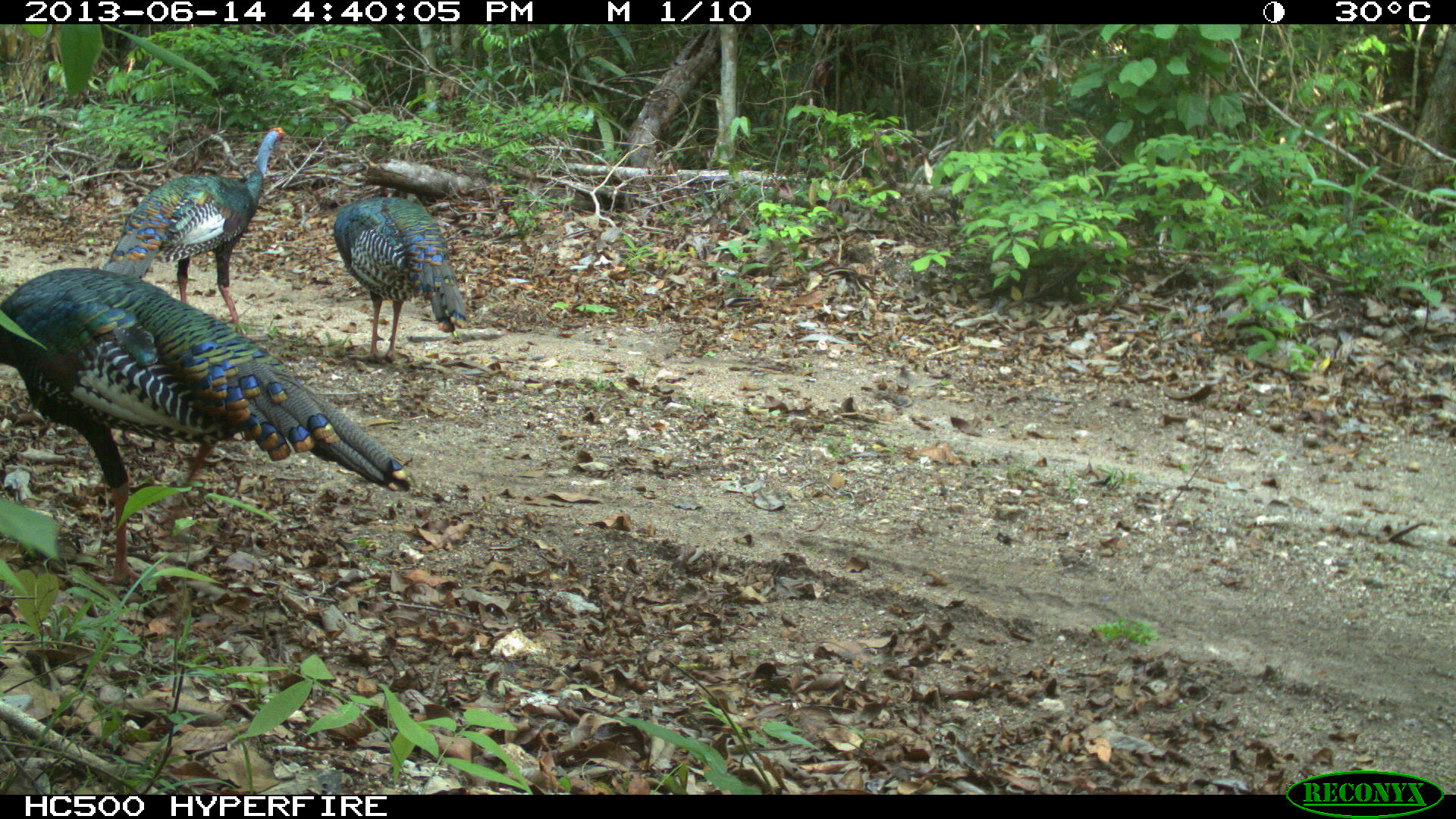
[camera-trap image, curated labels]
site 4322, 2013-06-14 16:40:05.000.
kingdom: Animalia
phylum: Chordata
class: Aves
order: Galliformes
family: Phasianidae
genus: Meleagris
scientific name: Meleagris ocellata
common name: ocellated turkey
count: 3